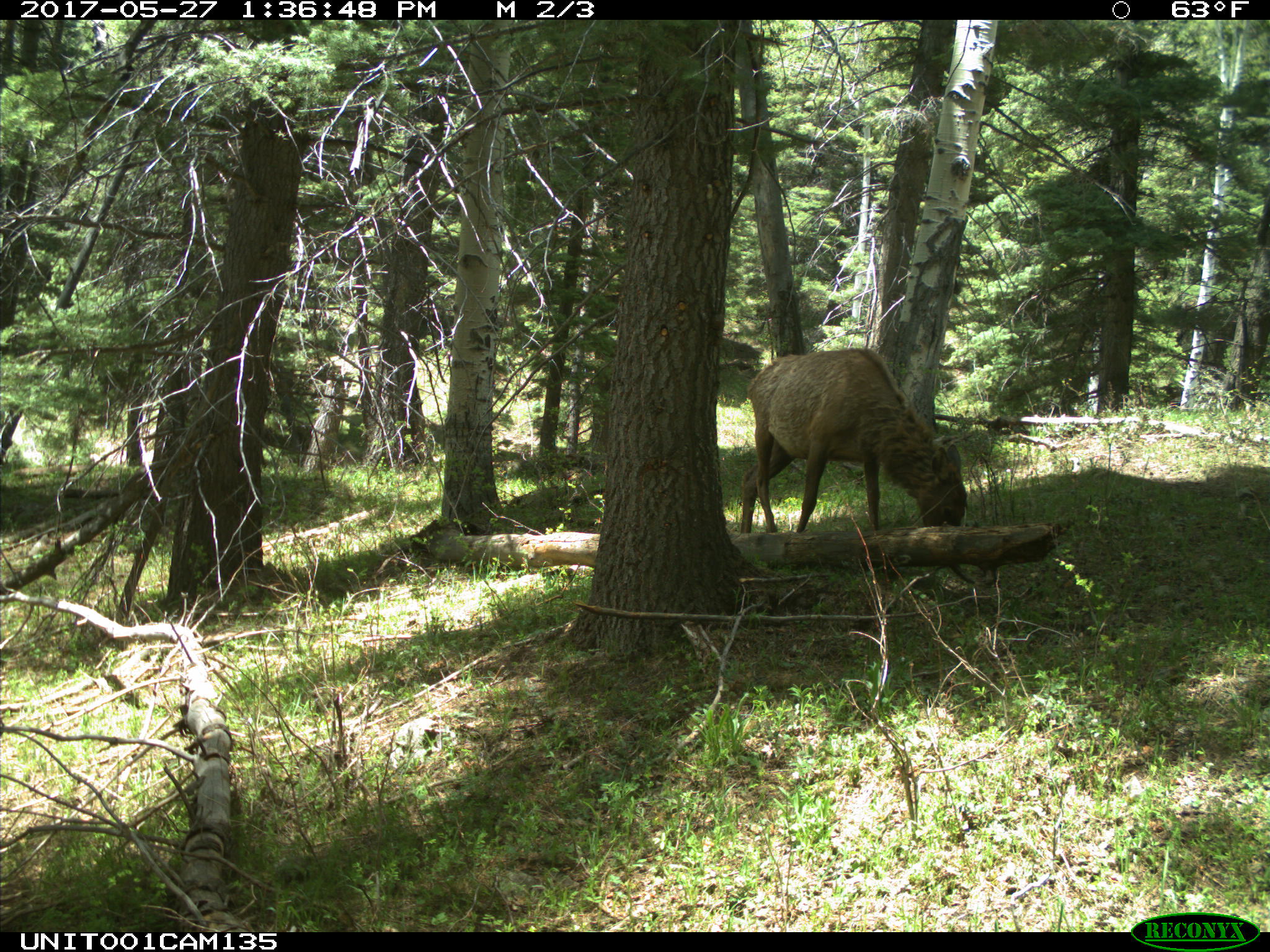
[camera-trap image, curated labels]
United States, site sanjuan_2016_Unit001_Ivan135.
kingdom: Animalia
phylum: Chordata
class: Mammalia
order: Artiodactyla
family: Cervidae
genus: Cervus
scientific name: Cervus elaphus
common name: red deer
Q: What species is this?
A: Cervus elaphus (red deer).